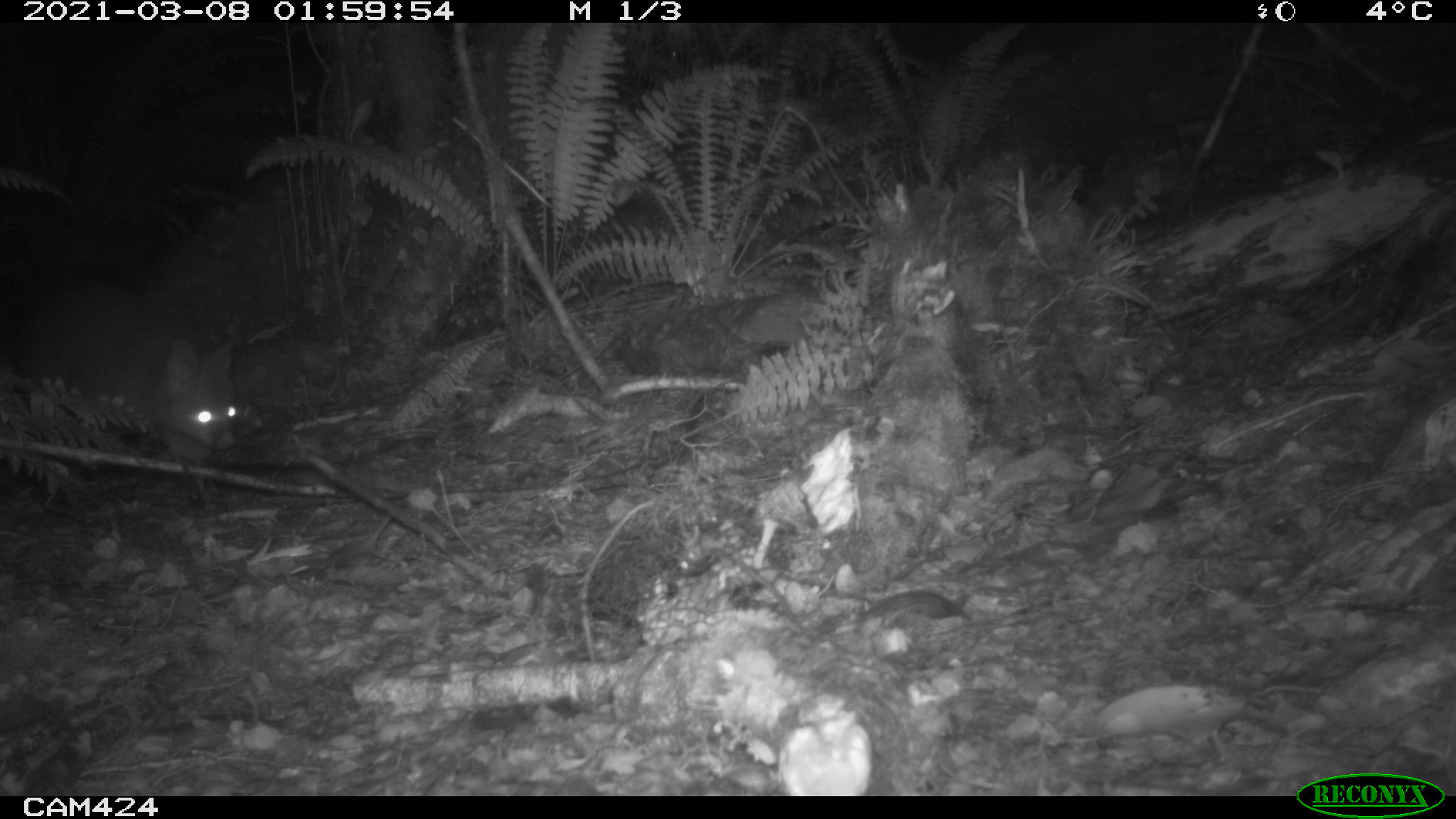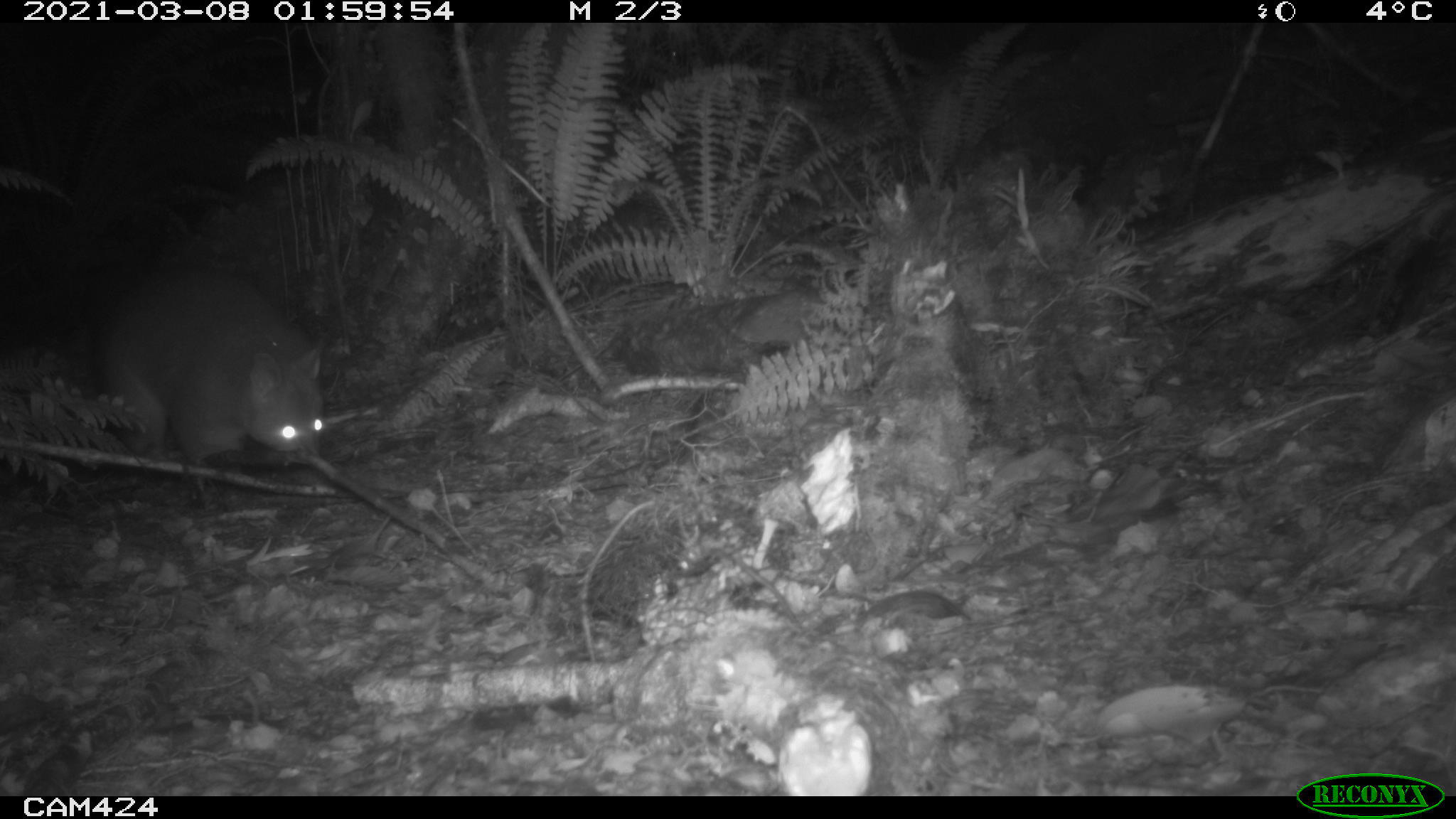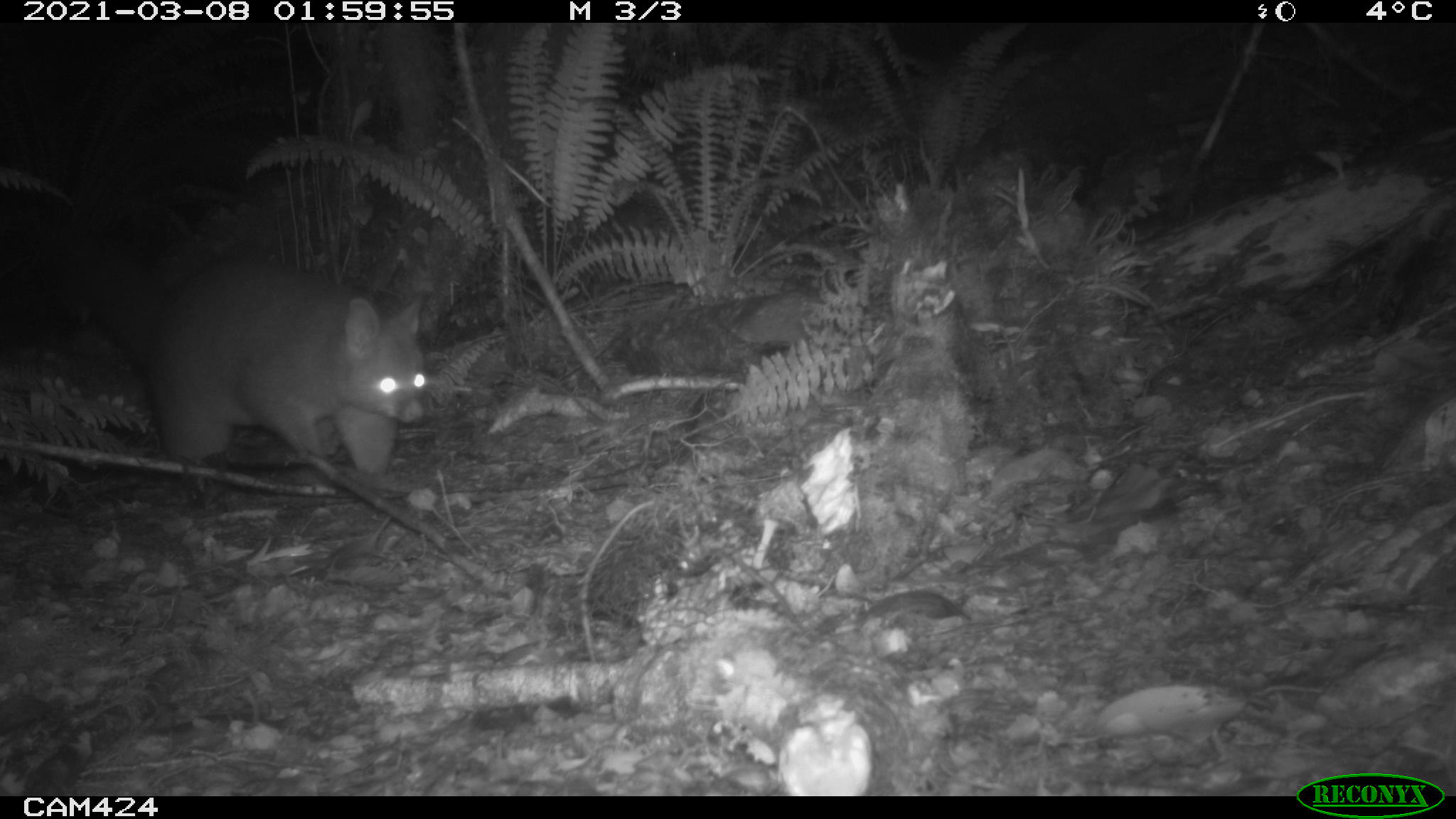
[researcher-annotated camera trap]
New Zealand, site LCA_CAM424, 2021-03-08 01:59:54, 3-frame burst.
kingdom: Animalia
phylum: Chordata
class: Mammalia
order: Diprotodontia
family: Phalangeridae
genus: Trichosurus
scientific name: Trichosurus vulpecula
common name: common brushtail possum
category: possum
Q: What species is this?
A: Possum (common brushtail possum) (Trichosurus vulpecula).